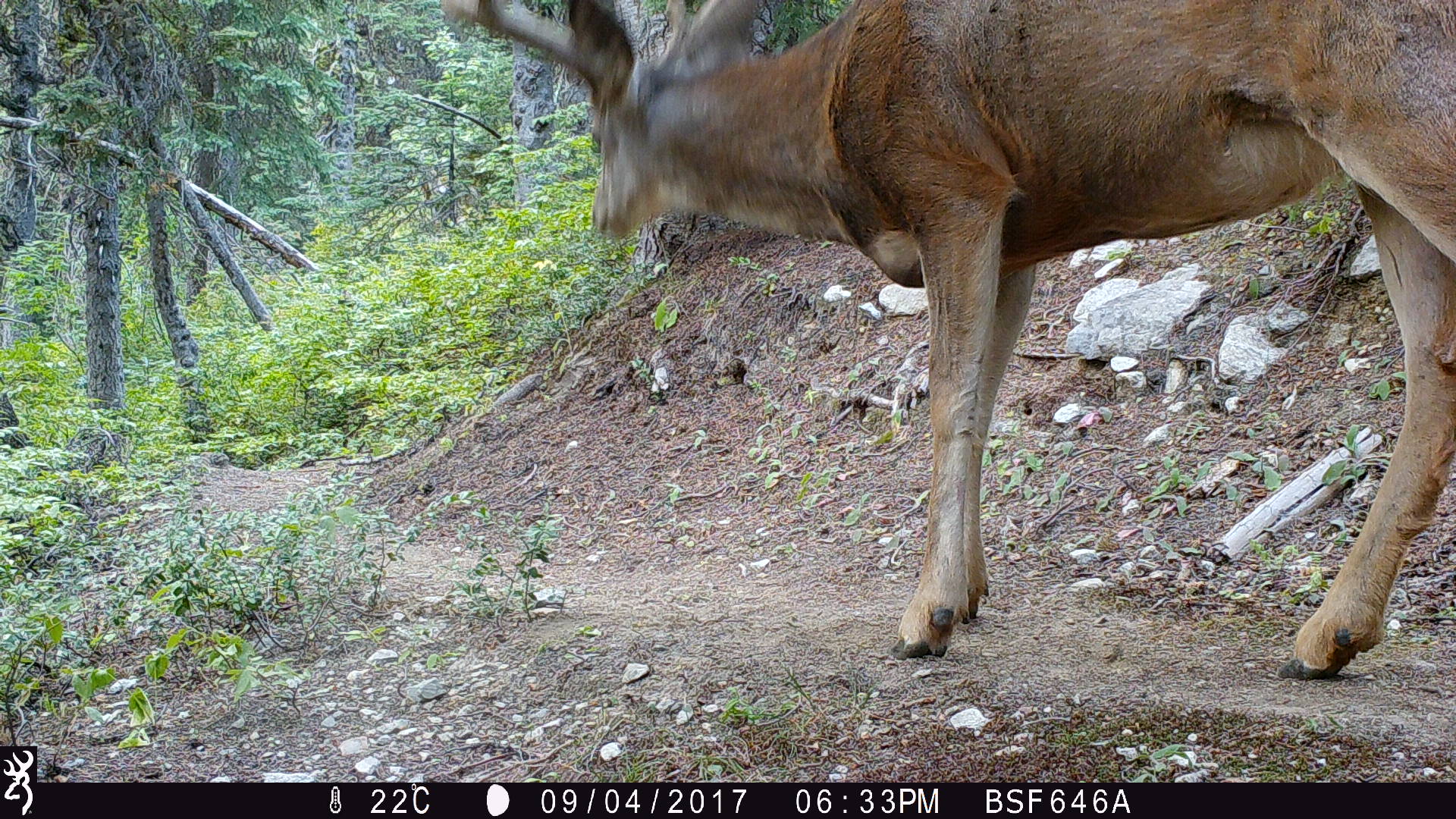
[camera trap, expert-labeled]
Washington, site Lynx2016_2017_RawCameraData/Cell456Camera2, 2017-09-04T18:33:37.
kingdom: Animalia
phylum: Chordata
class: Mammalia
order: Artiodactyla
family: Cervidae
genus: Odocoileus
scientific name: Odocoileus hemionus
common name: mule deer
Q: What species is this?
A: Odocoileus hemionus (mule deer).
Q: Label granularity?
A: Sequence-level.